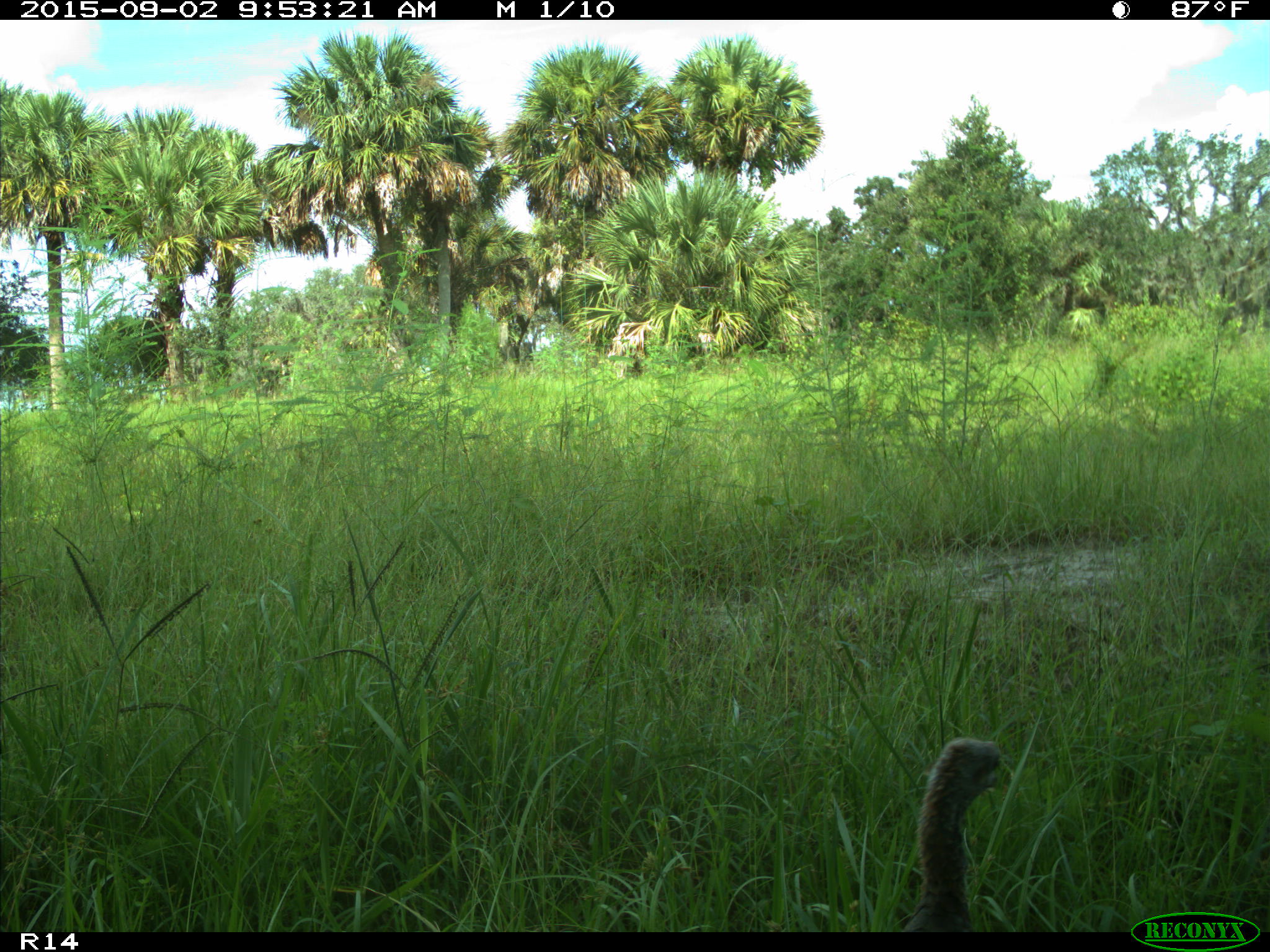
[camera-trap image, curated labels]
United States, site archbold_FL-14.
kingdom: Animalia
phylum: Chordata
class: Aves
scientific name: Aves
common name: birds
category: unidentified bird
Unidentified bird (birds) (Aves).